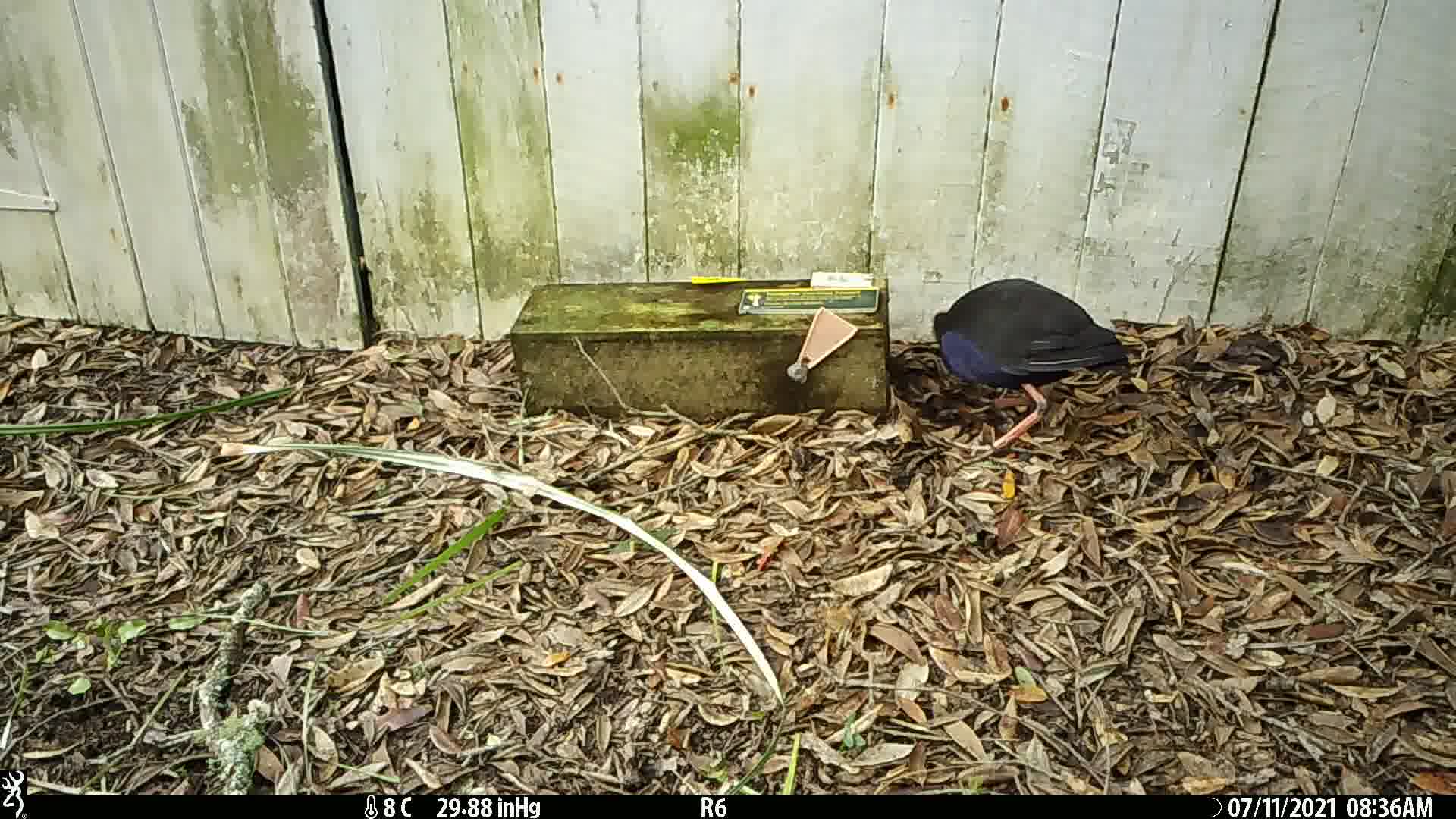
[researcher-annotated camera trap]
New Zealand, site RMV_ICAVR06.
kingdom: Animalia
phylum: Chordata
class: Aves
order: Gruiformes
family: Rallidae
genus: Porphyrio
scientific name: Porphyrio melanotus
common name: australasian swamphen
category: pukeko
Pukeko (australasian swamphen) (Porphyrio melanotus).